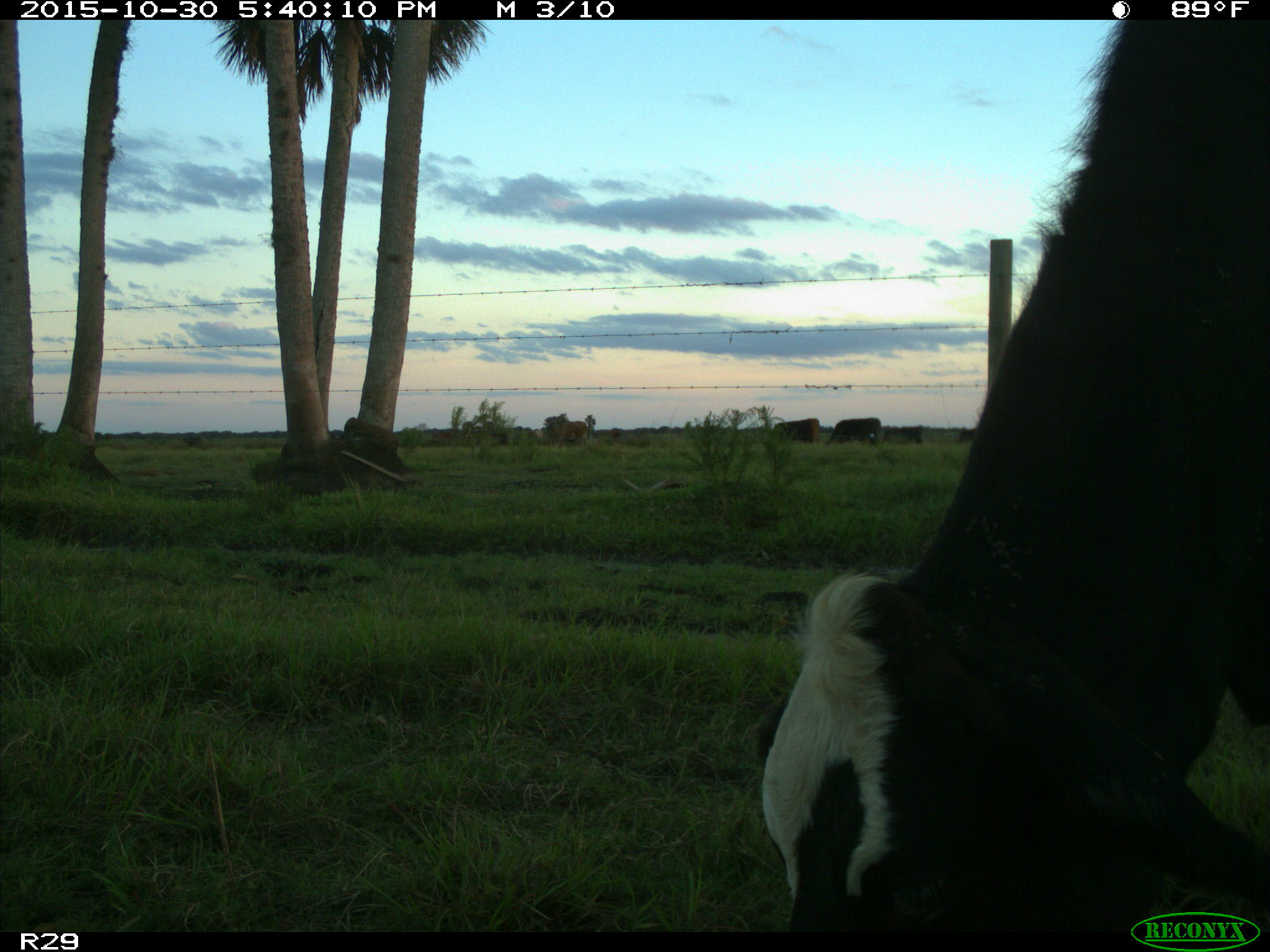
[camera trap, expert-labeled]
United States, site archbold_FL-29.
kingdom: Animalia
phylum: Chordata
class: Mammalia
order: Artiodactyla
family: Bovidae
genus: Bos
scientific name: Bos taurus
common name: domestic cow